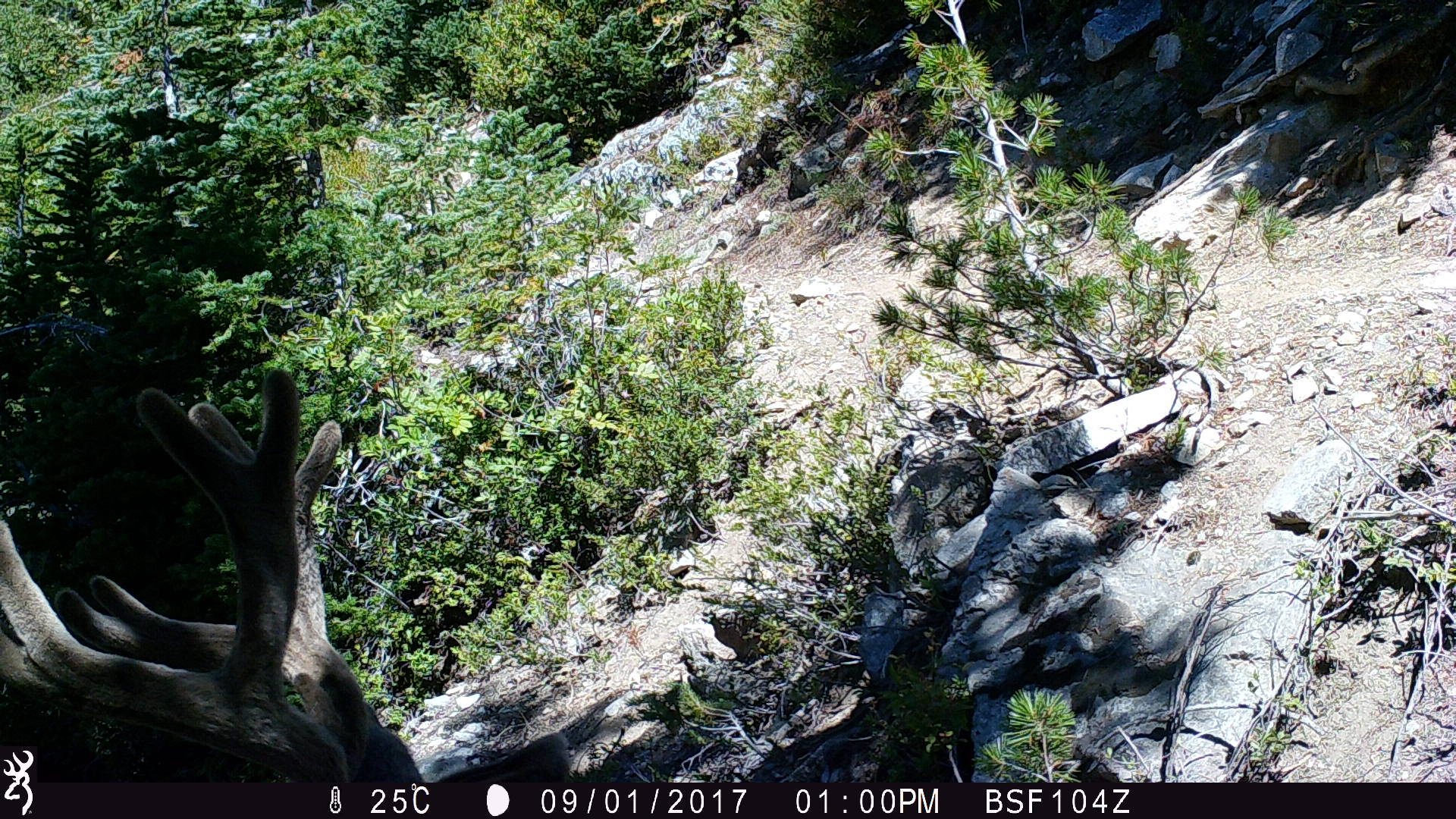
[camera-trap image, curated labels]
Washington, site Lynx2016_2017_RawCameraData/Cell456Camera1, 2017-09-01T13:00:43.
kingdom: Animalia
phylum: Chordata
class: Mammalia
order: Artiodactyla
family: Cervidae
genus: Odocoileus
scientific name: Odocoileus hemionus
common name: mule deer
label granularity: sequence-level